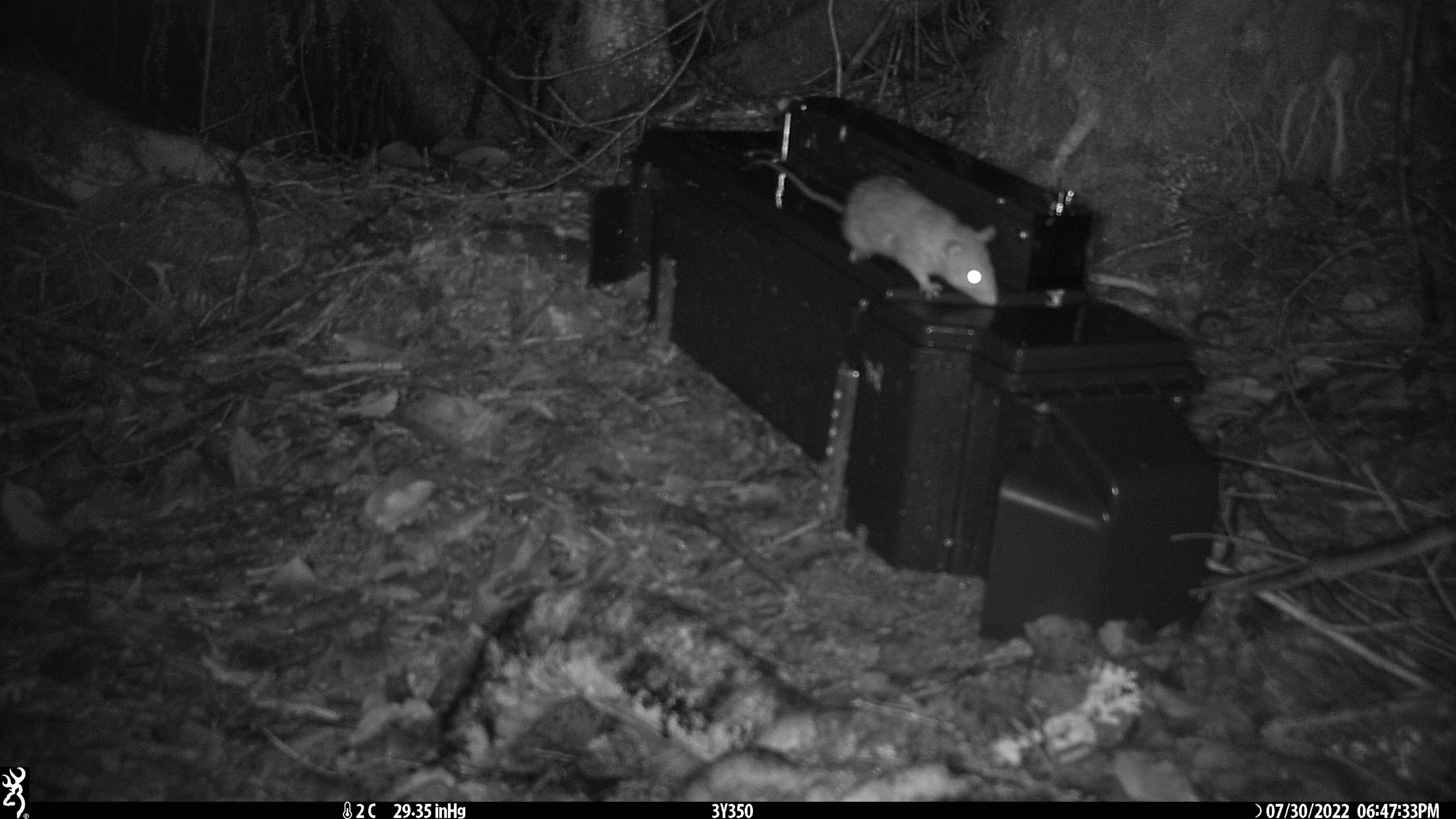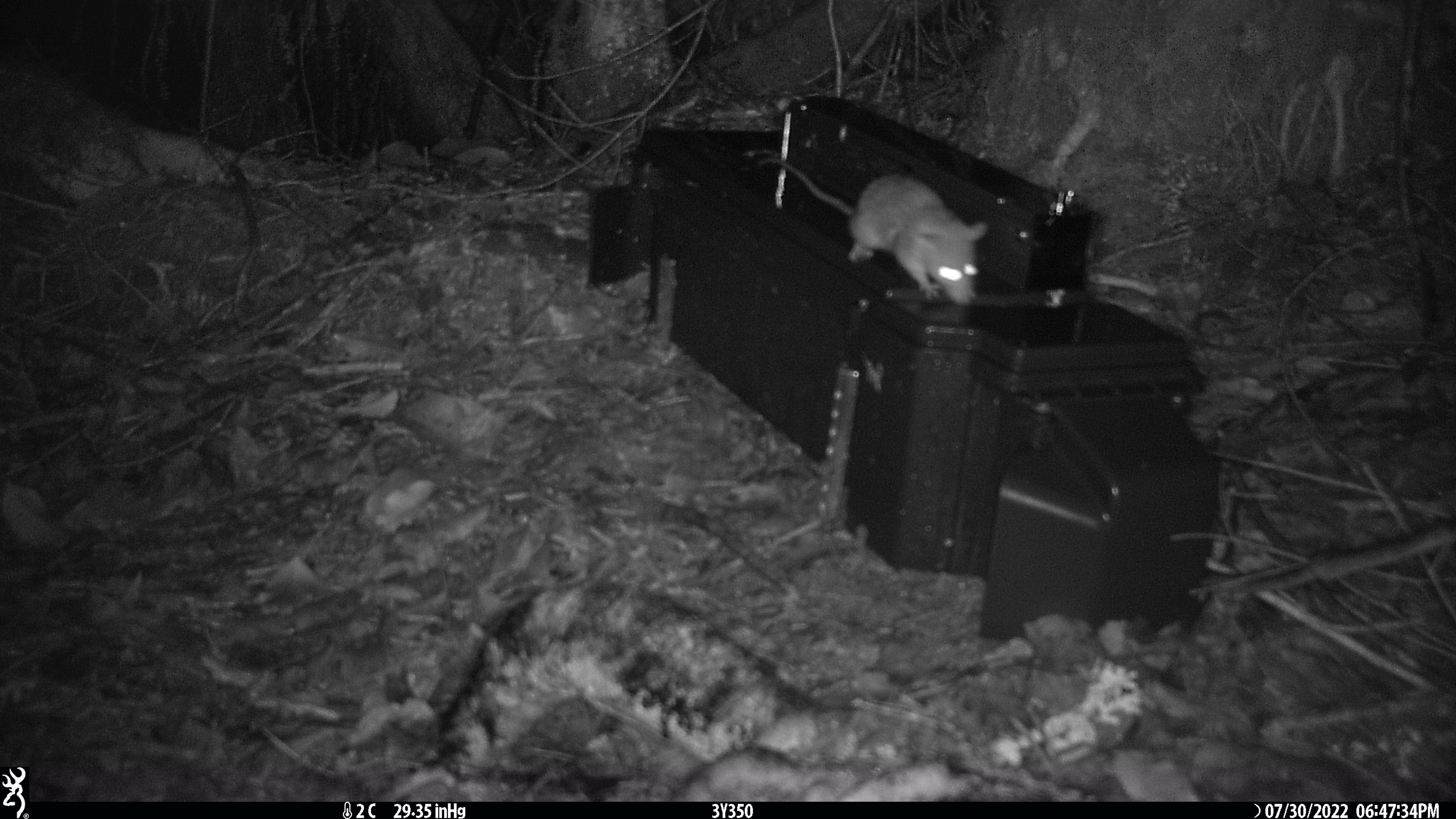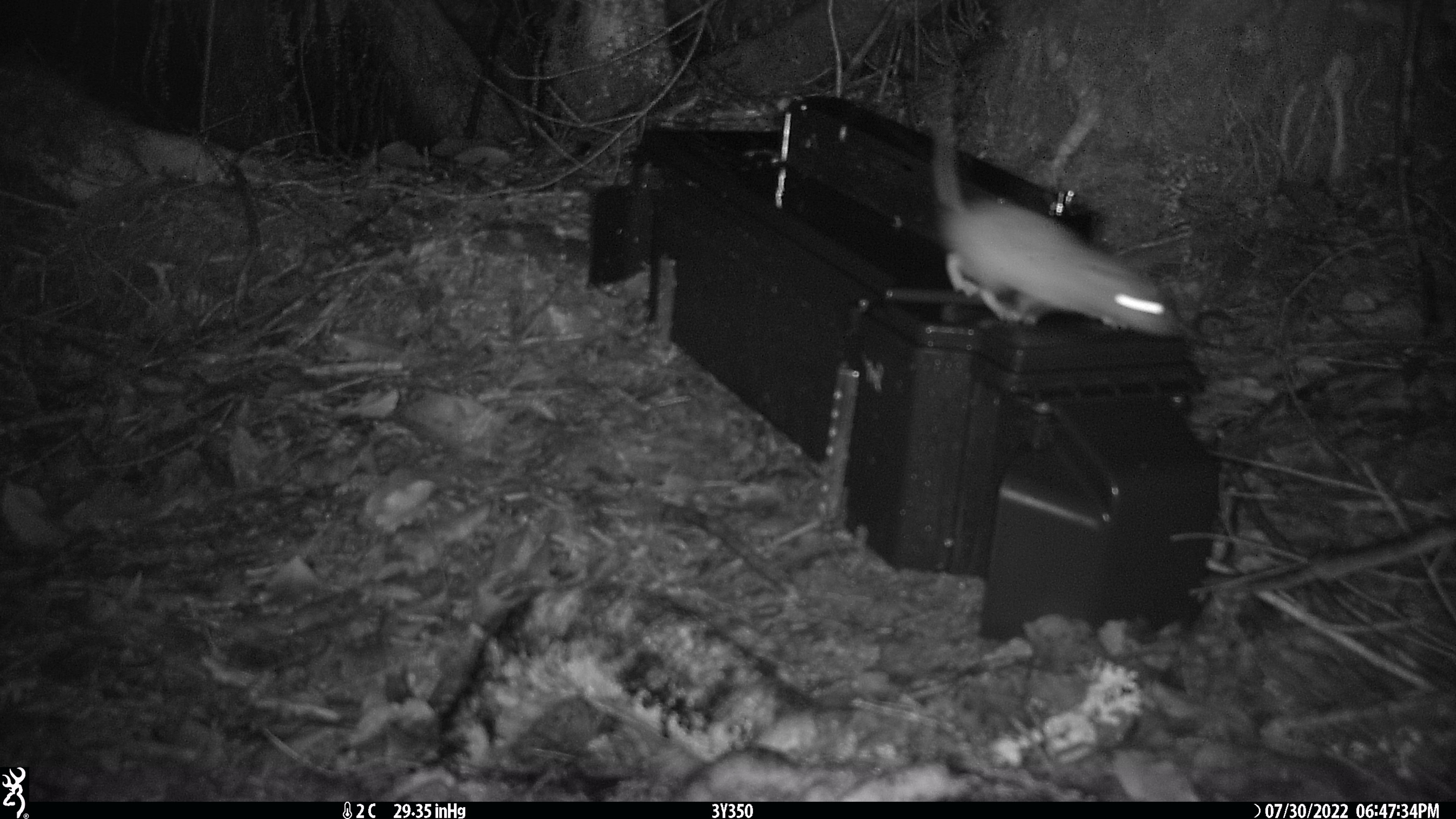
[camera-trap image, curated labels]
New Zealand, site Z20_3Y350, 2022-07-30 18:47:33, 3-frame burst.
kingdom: Animalia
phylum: Chordata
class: Mammalia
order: Rodentia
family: Muridae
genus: Rattus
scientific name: Rattus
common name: rat